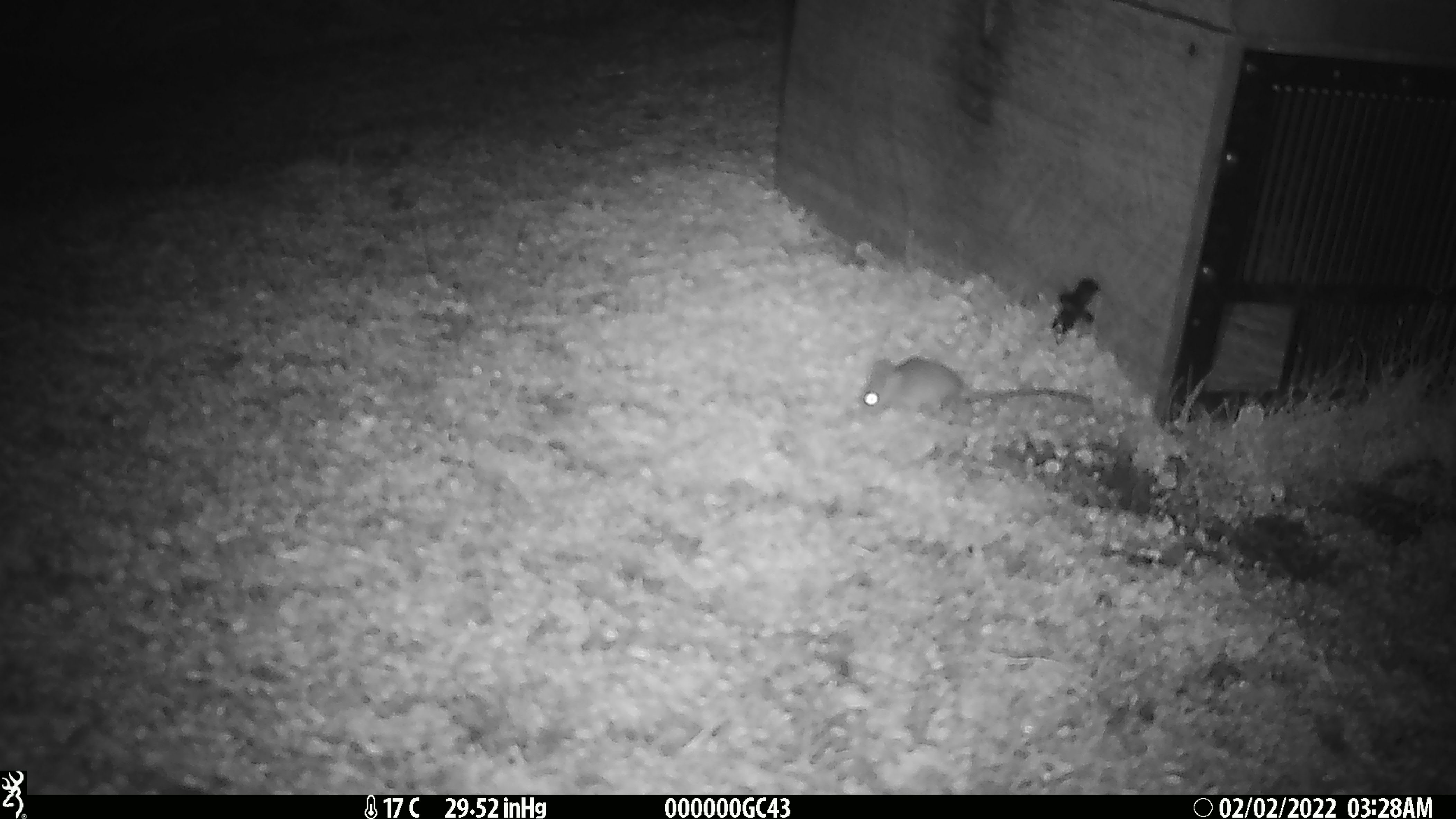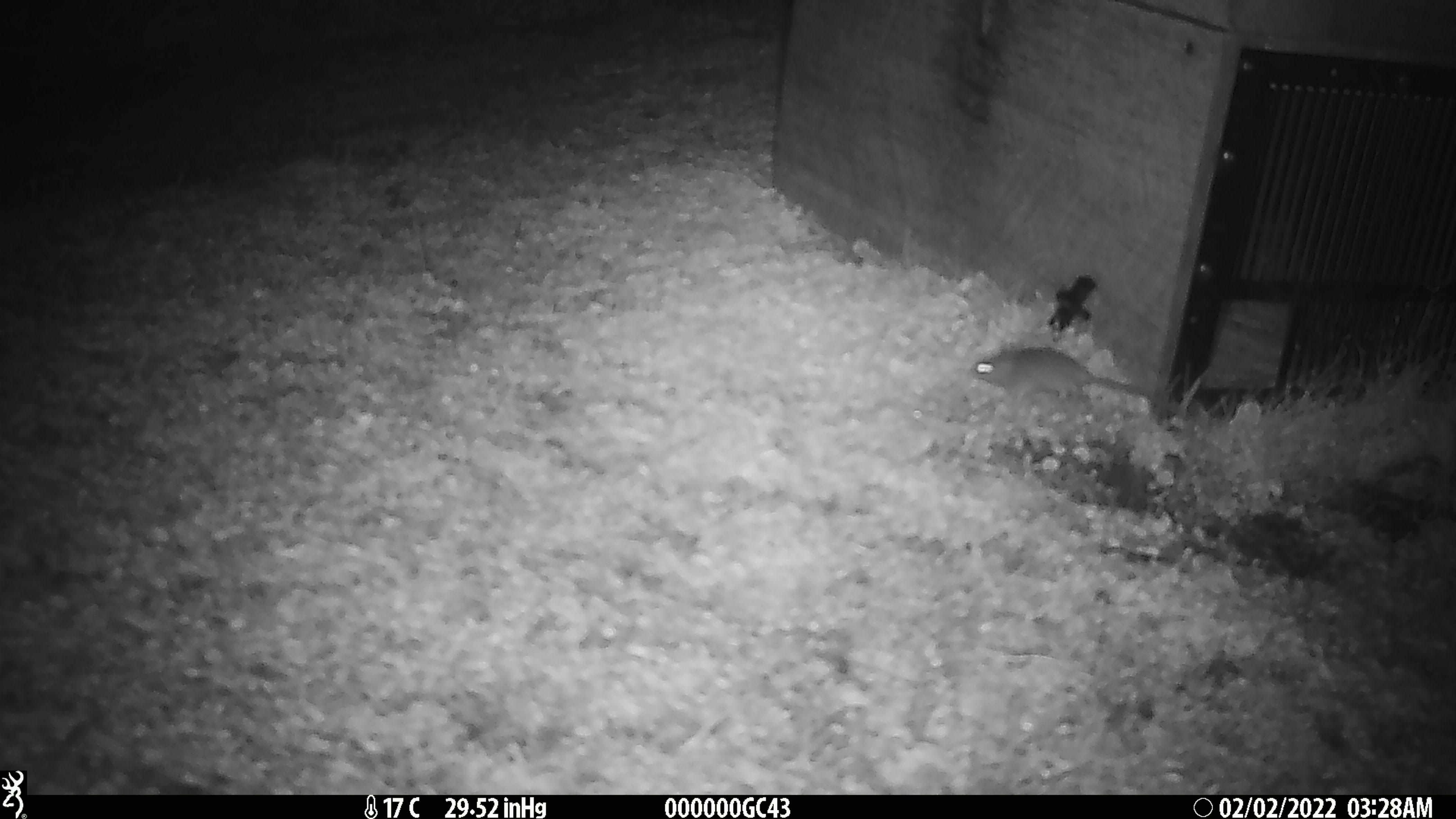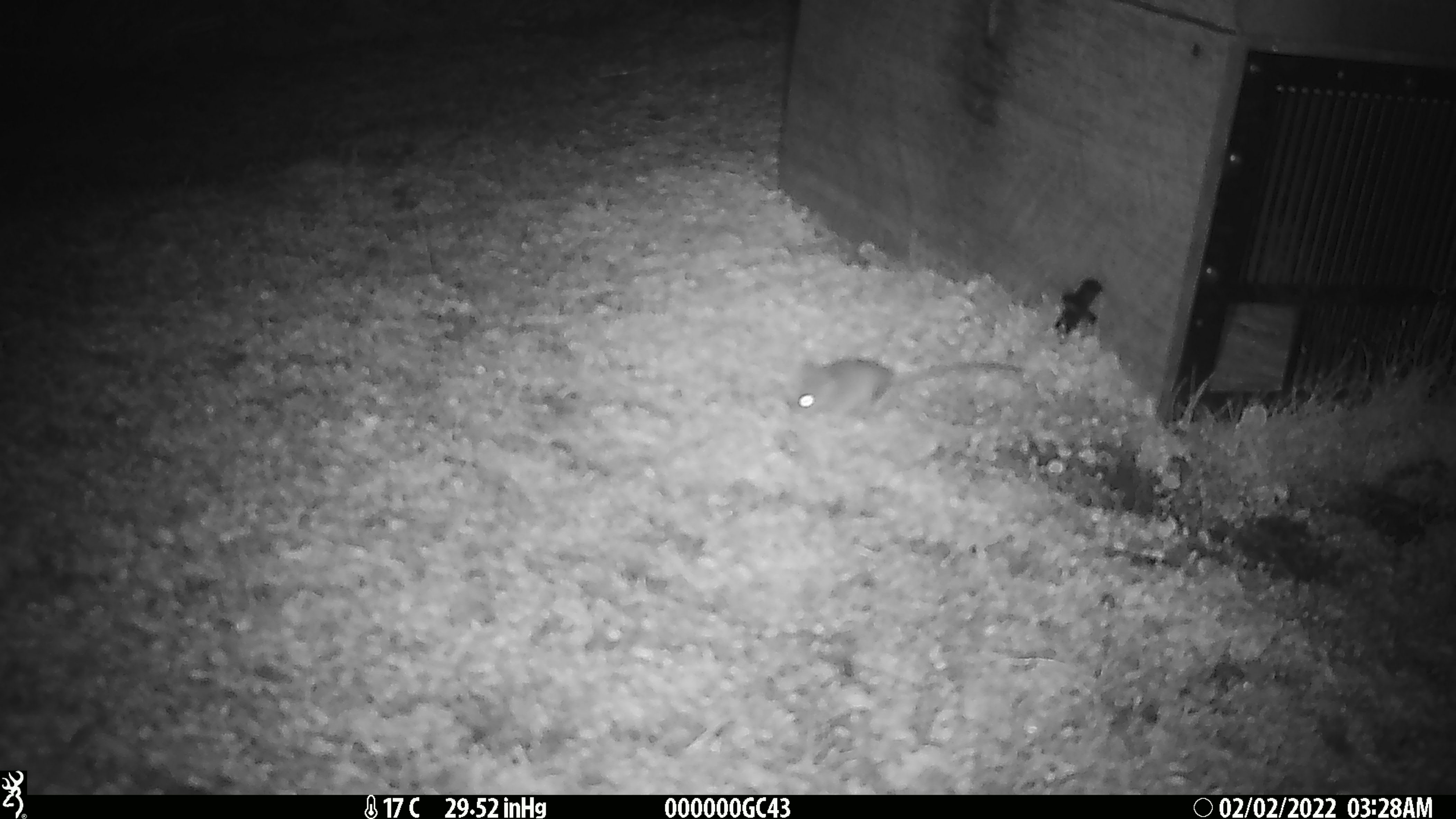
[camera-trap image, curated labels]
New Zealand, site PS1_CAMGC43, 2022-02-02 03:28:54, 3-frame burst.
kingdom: Animalia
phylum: Chordata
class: Mammalia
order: Rodentia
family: Muridae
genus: Mus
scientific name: Mus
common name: mouse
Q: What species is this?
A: Mouse (Mus).